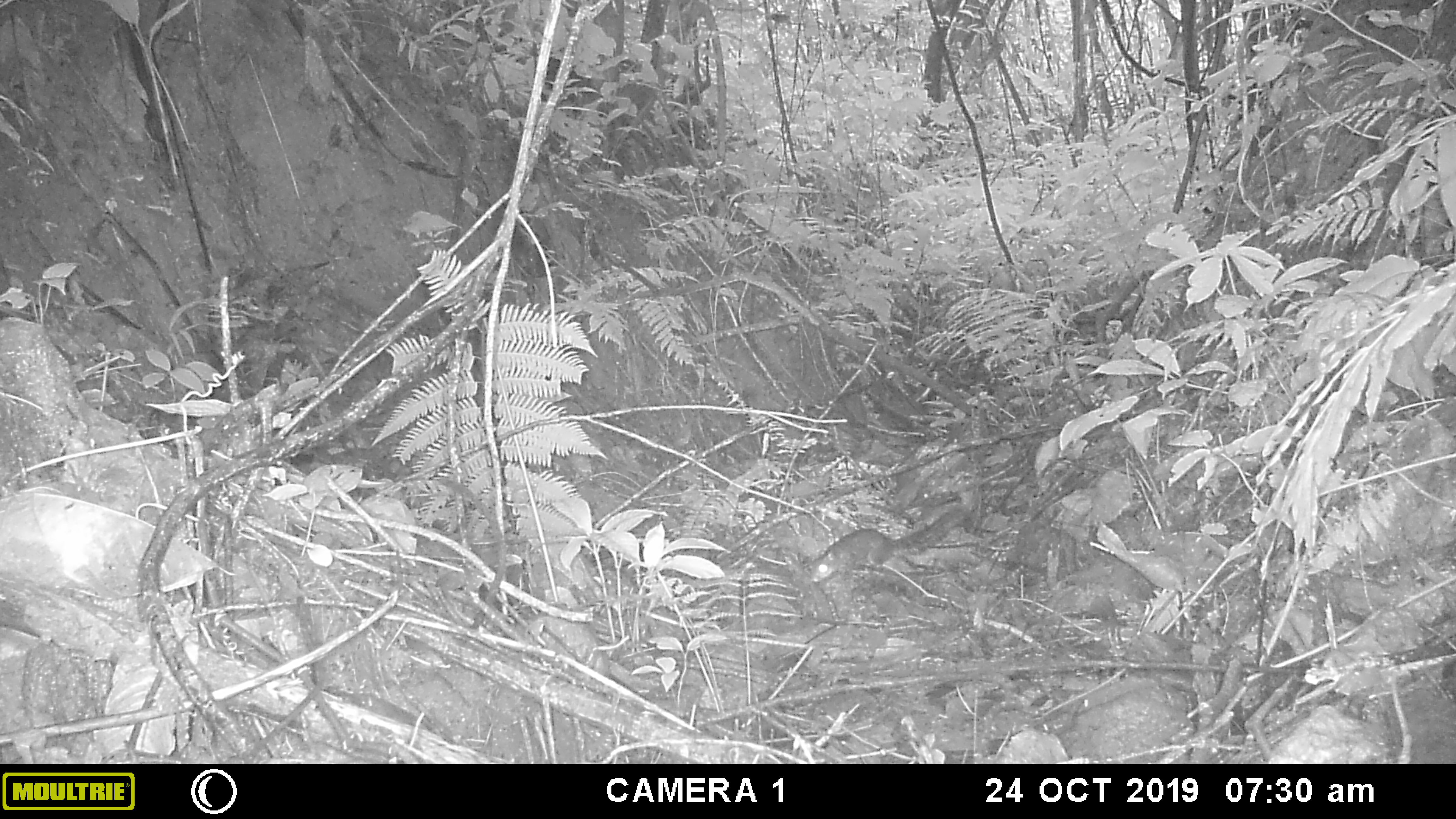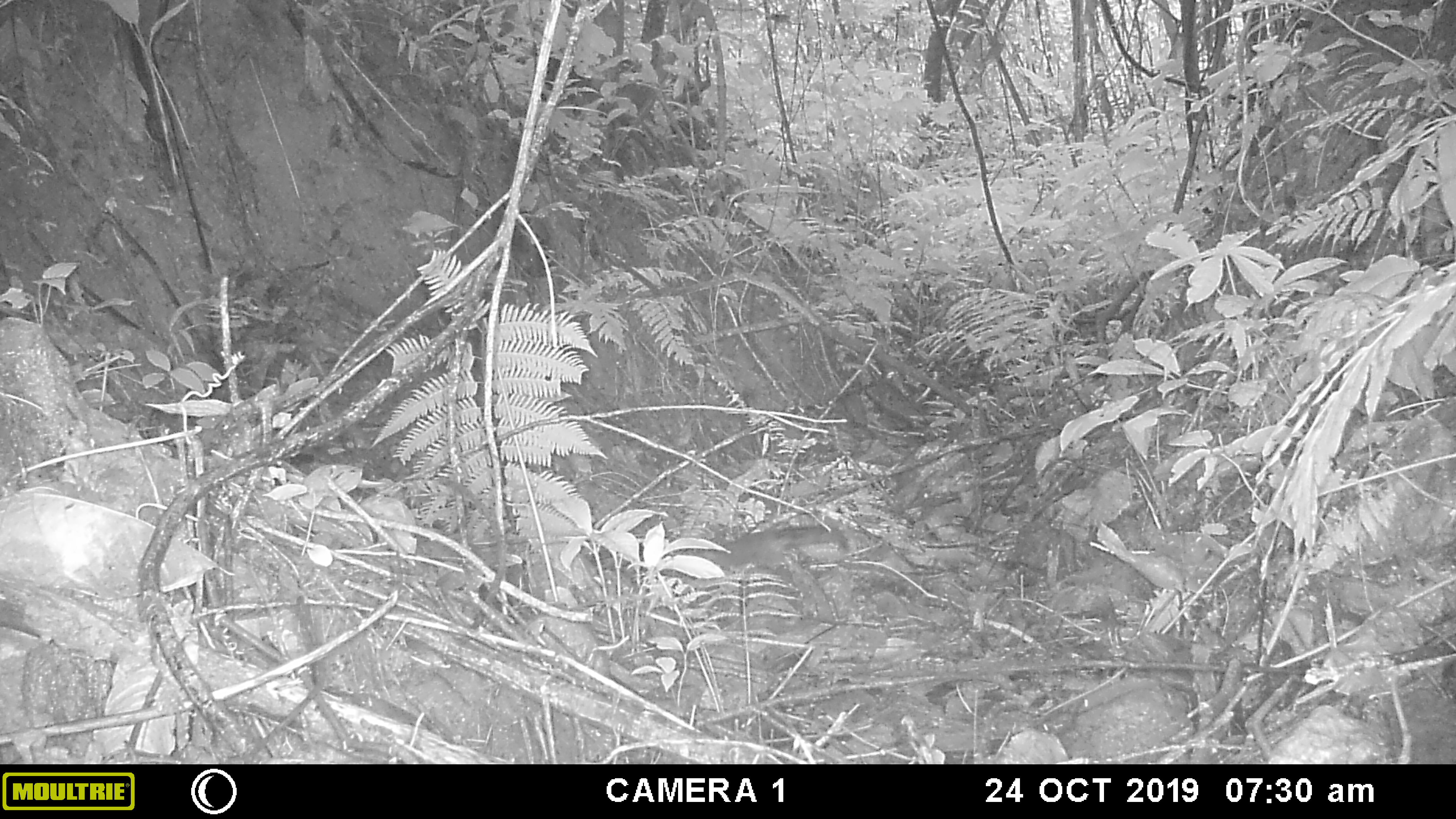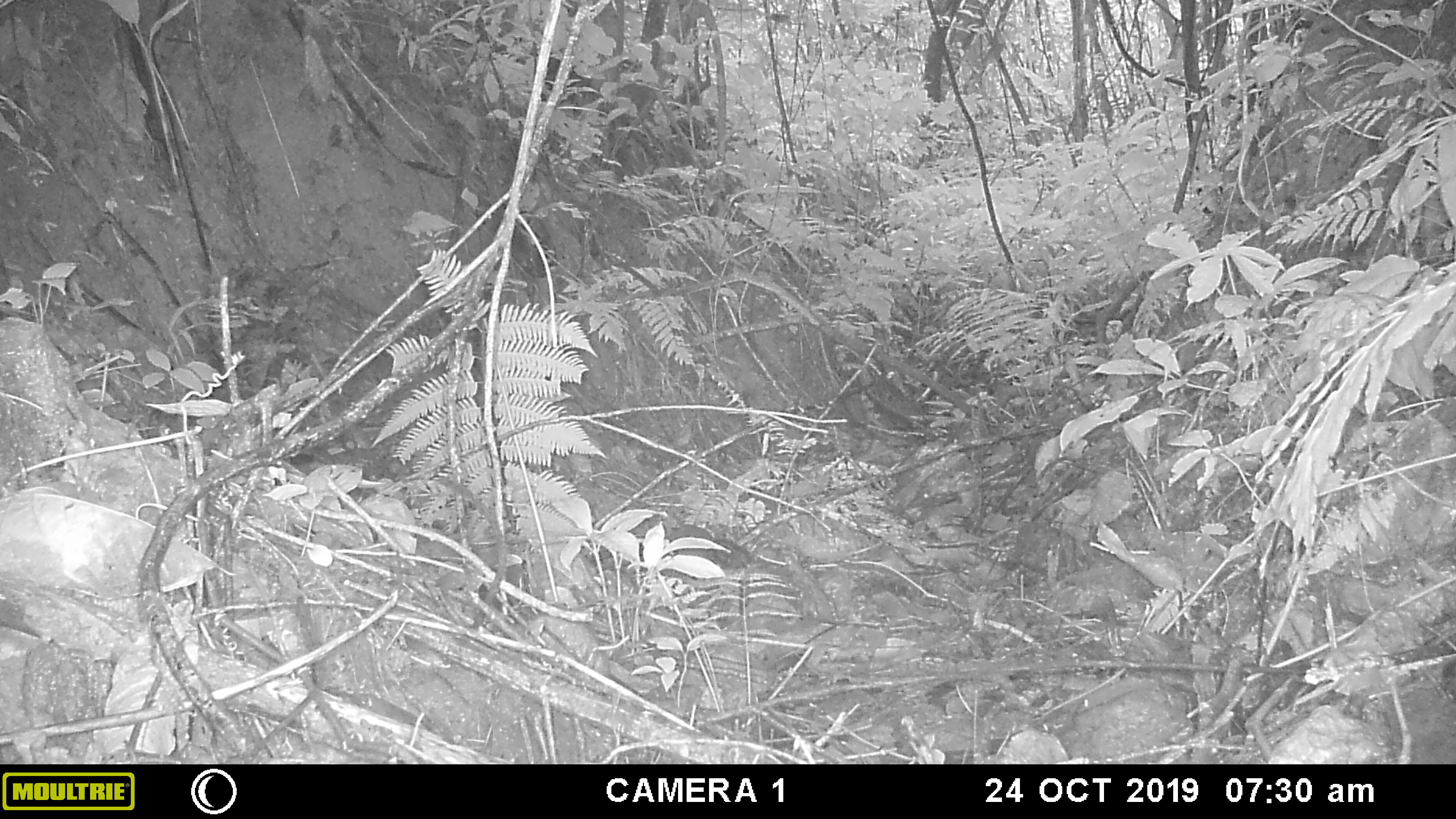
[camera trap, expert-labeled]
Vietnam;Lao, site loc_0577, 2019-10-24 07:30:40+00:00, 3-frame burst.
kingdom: Animalia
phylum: Chordata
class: Mammalia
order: Rodentia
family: Sciuridae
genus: Sciurus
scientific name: Sciurus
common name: squirrel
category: unidentified squirrel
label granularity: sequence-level